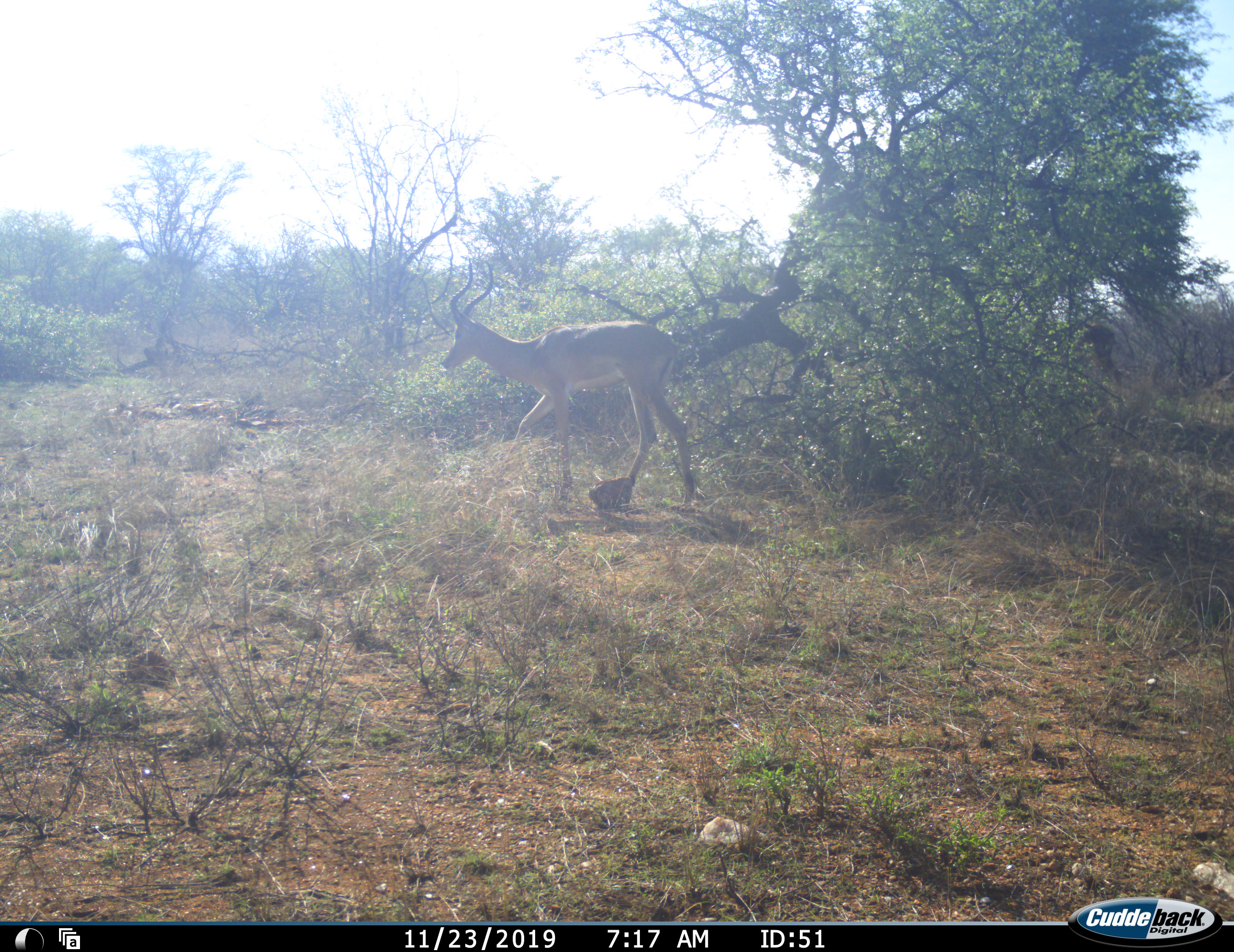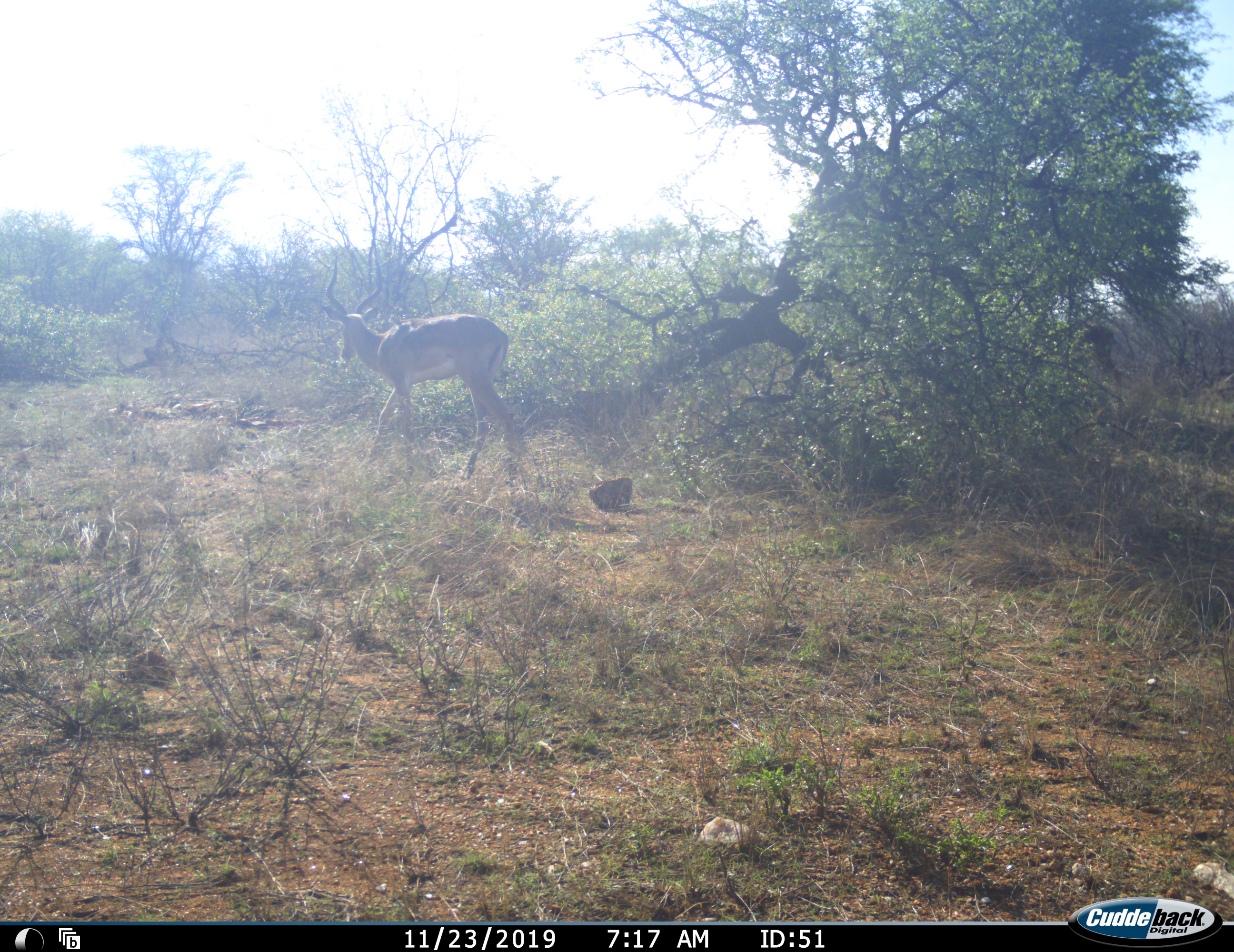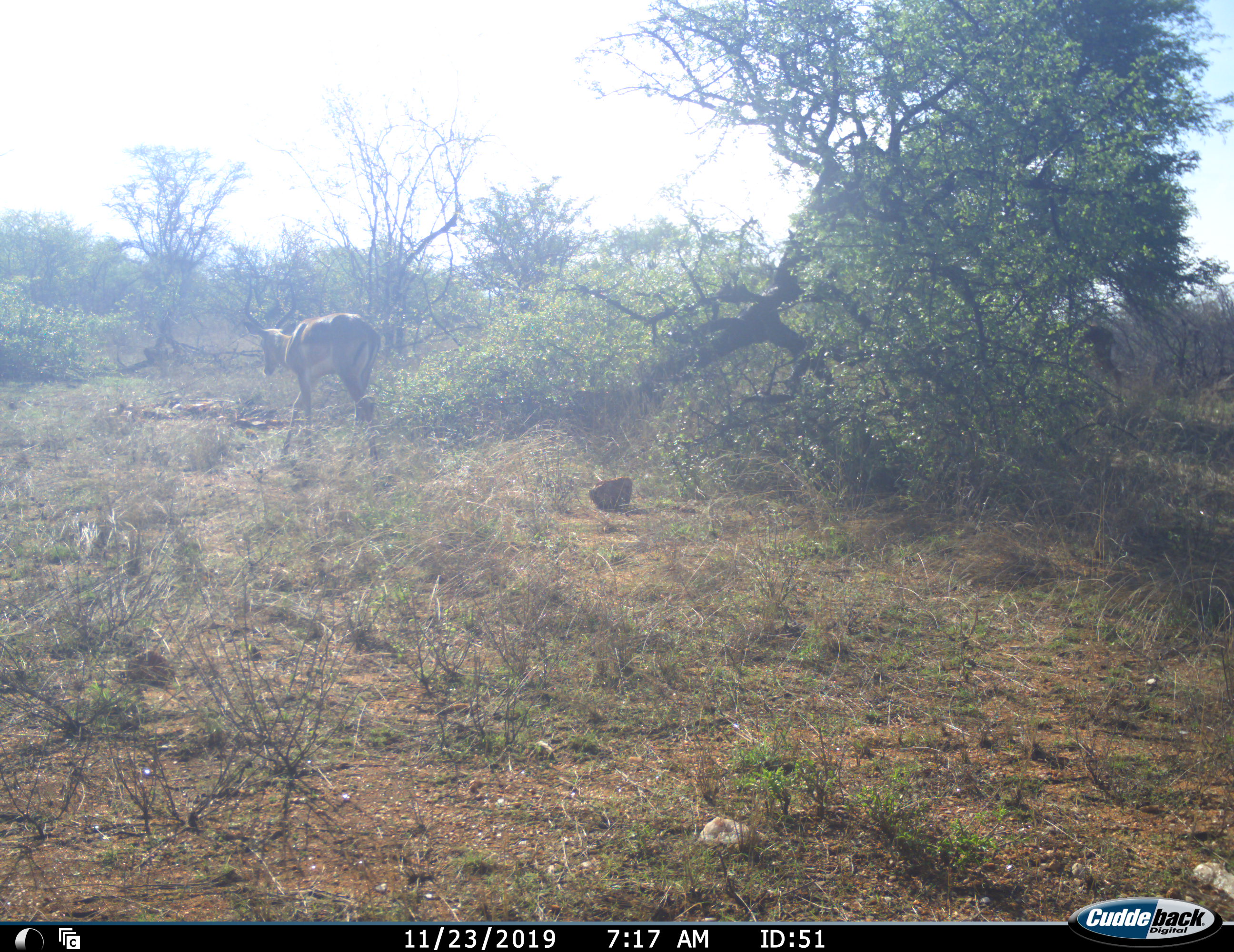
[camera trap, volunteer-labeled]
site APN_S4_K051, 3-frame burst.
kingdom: Animalia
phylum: Chordata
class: Mammalia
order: Artiodactyla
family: Bovidae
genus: Aepyceros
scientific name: Aepyceros melampus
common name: impala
Impala (Aepyceros melampus), count 1. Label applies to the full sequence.